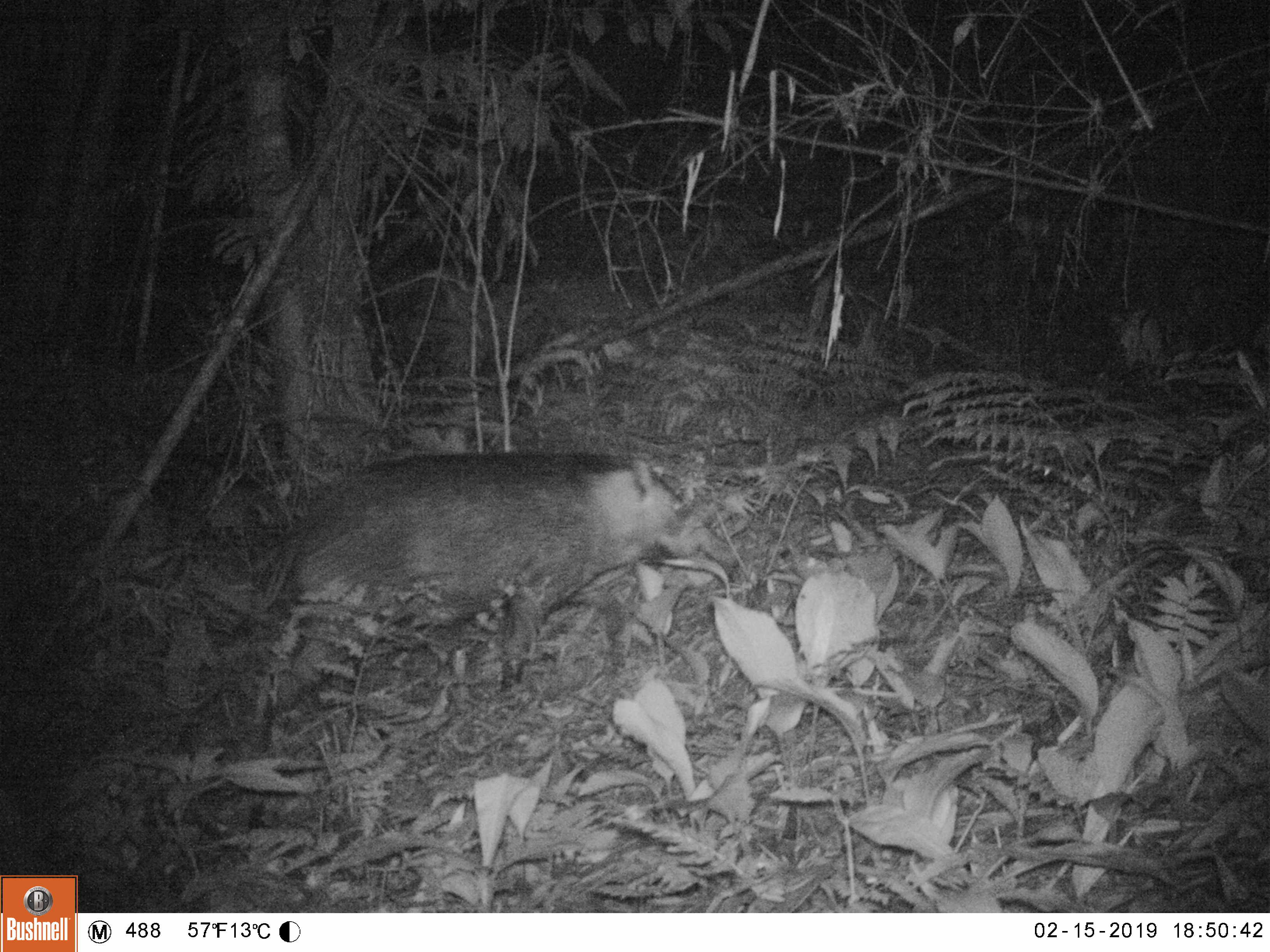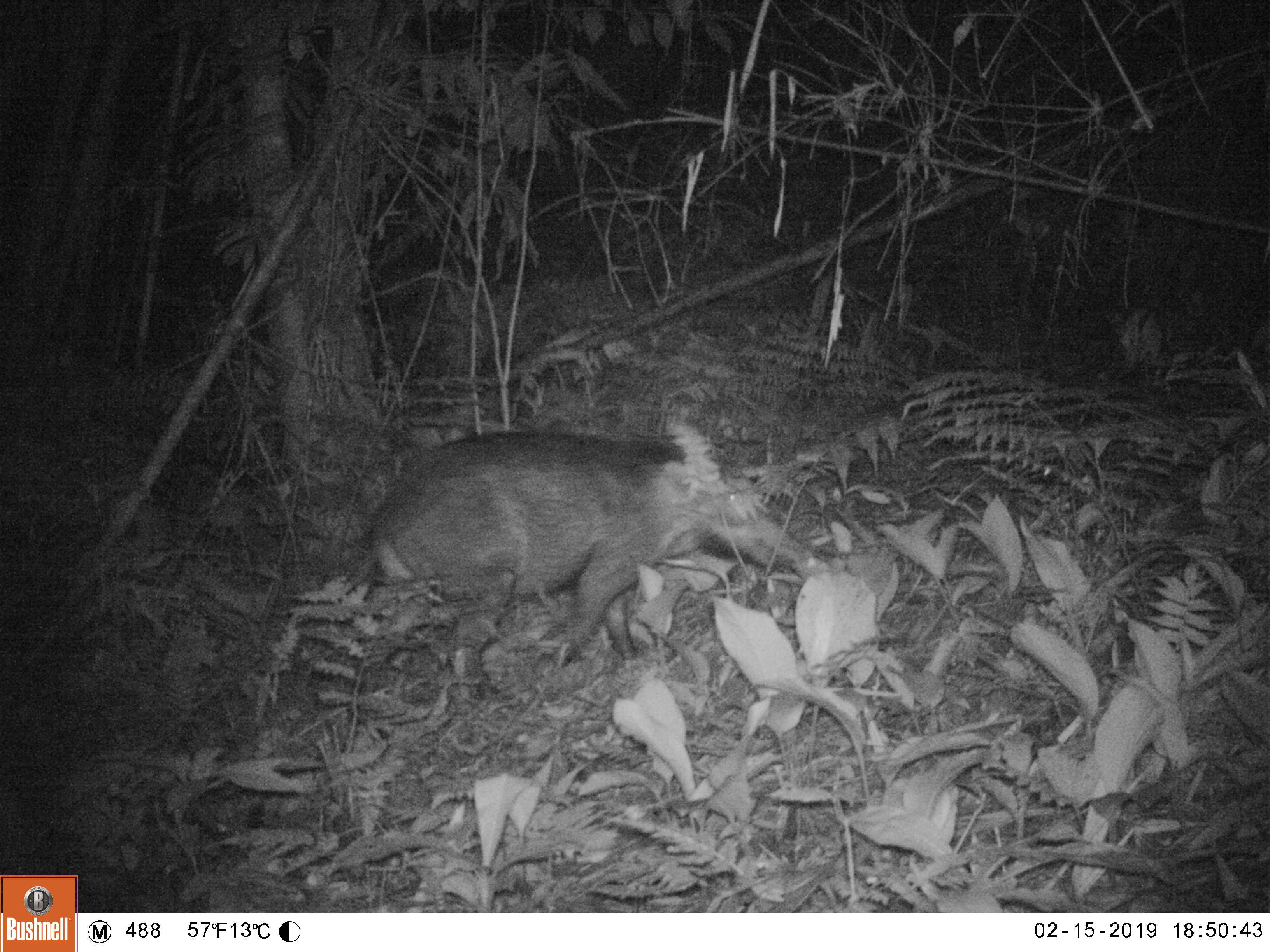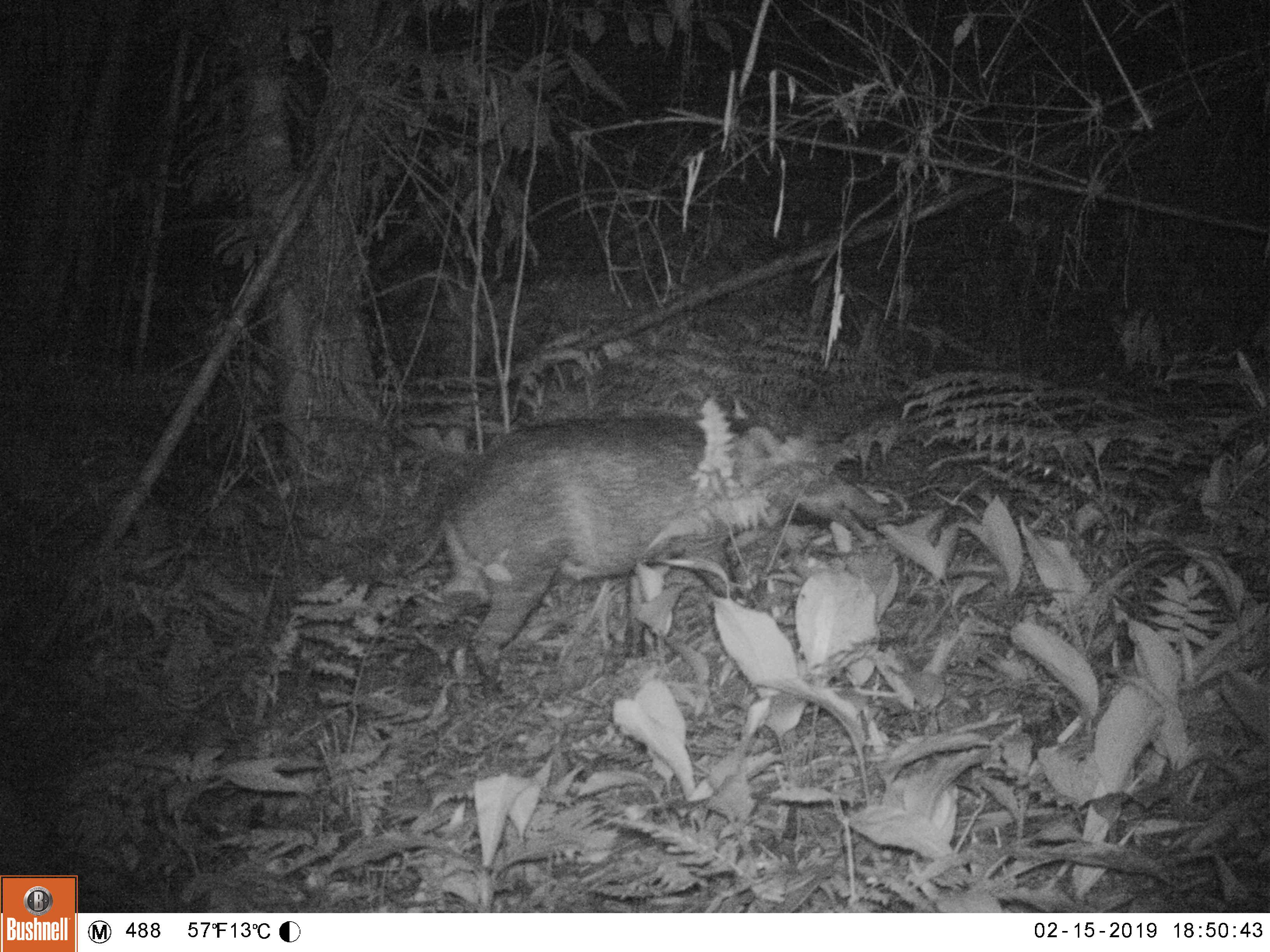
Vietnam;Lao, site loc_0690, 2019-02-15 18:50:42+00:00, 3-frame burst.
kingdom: Animalia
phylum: Chordata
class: Mammalia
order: Artiodactyla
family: Suidae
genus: Sus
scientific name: Sus scrofa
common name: eurasian wild pig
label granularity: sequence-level